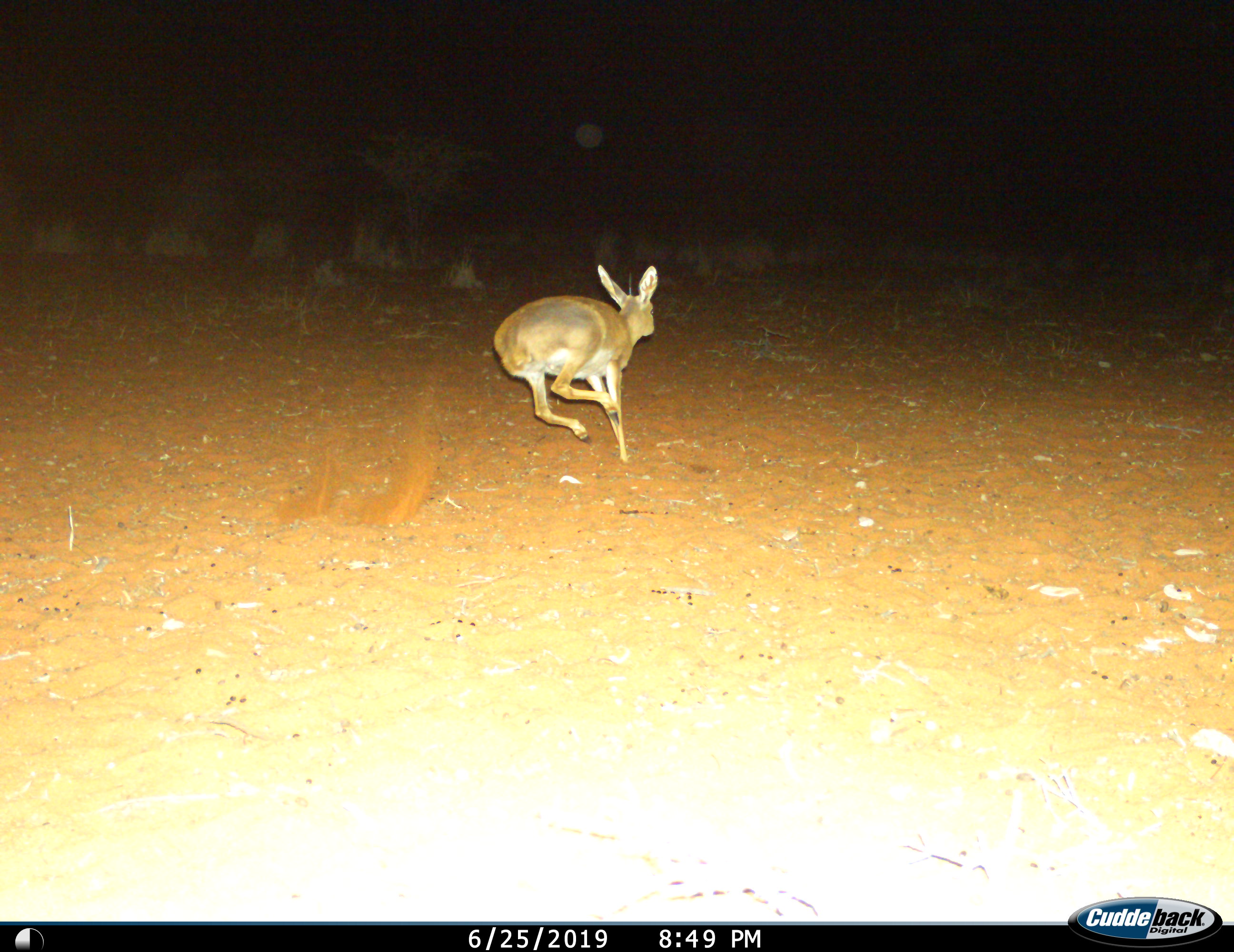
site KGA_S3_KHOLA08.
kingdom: Animalia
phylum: Chordata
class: Mammalia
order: Artiodactyla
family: Bovidae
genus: Raphicerus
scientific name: Raphicerus campestris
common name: steenbok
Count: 1.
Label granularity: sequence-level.